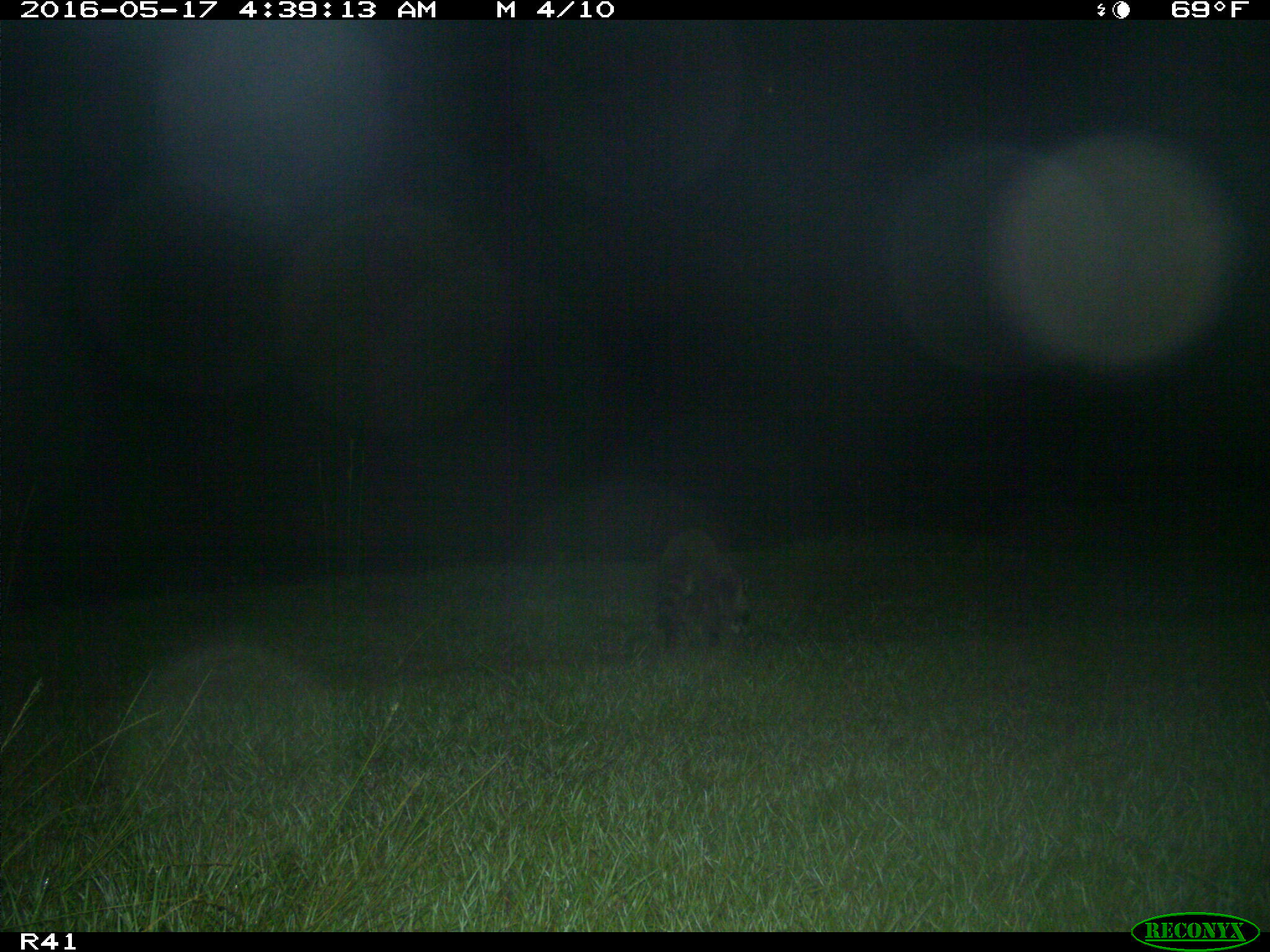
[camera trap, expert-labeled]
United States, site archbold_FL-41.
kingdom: Animalia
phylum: Chordata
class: Mammalia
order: Carnivora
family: Procyonidae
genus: Procyon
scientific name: Procyon lotor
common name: common raccoon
Procyon lotor (common raccoon).